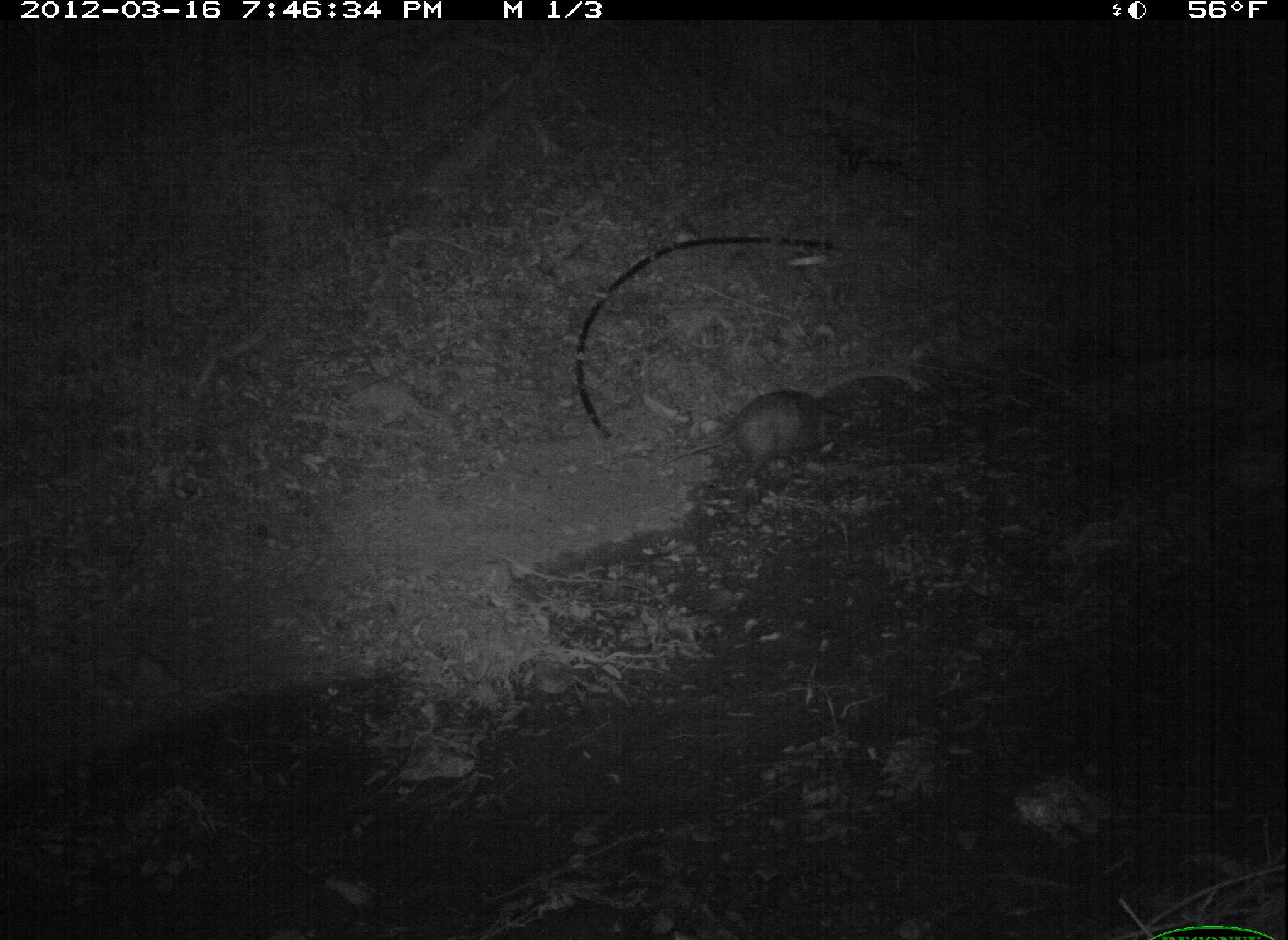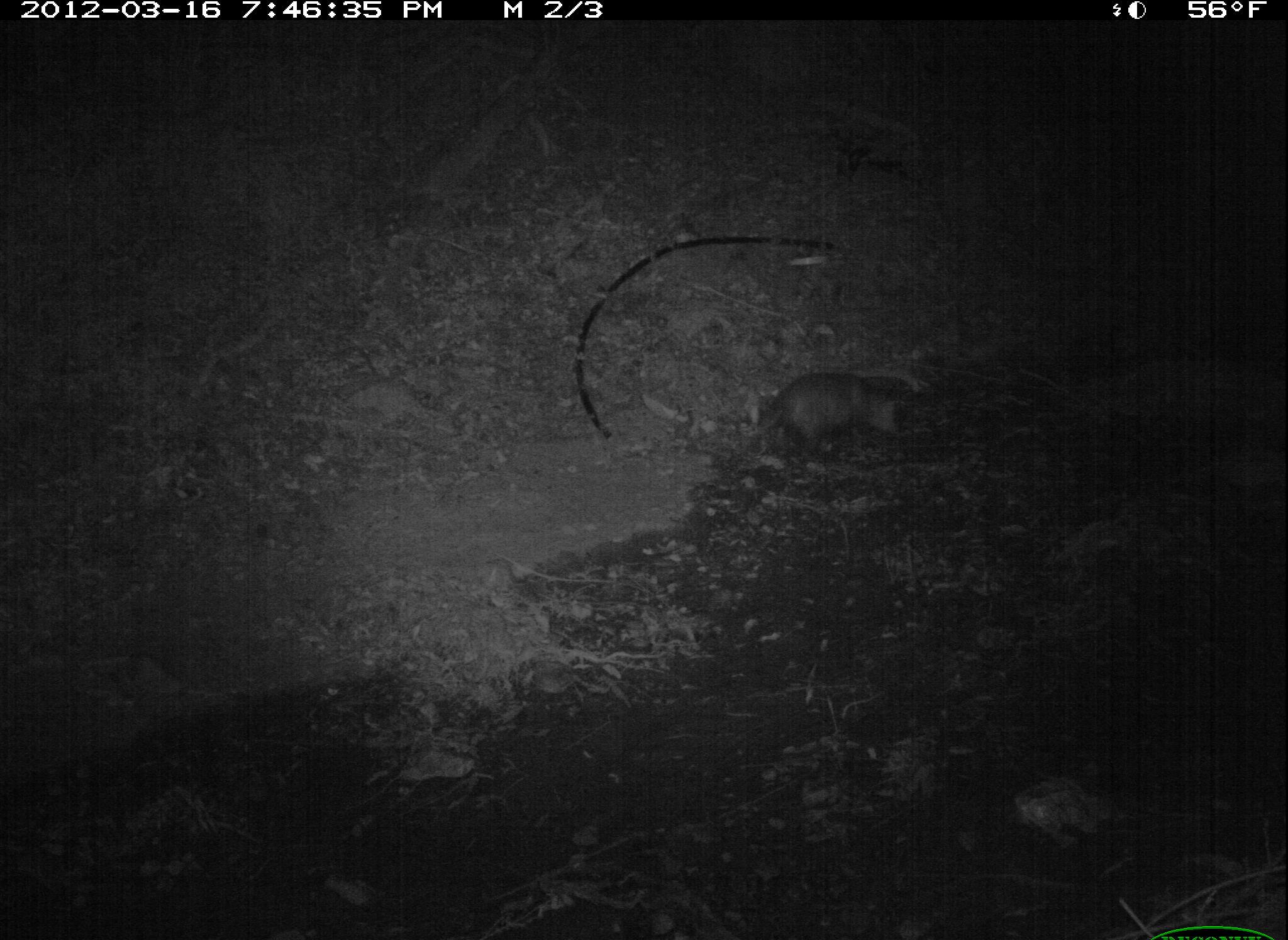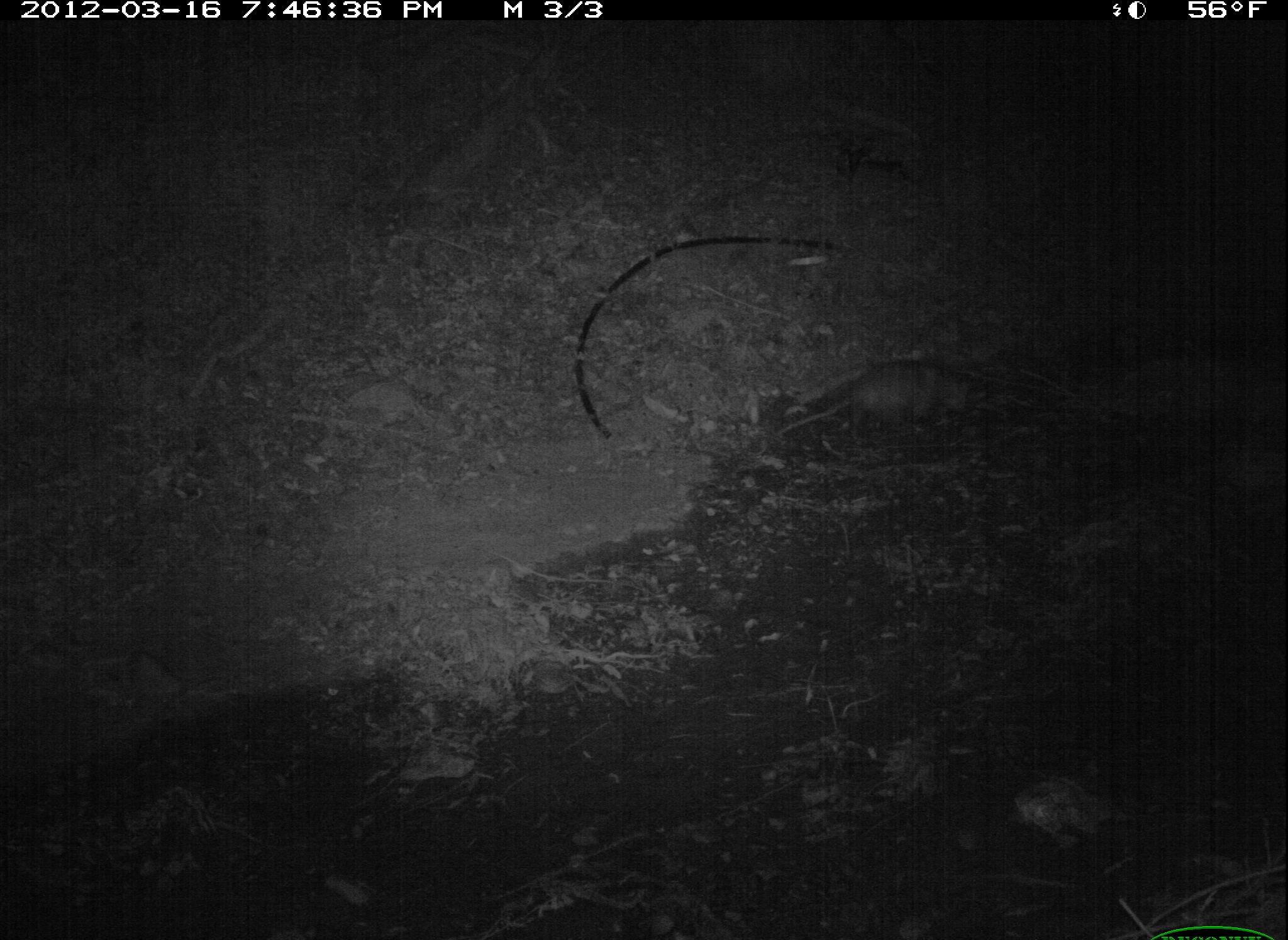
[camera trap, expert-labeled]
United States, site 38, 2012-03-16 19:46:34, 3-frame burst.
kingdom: Animalia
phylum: Chordata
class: Mammalia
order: Didelphimorphia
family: Didelphidae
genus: Didelphis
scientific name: Didelphis virginiana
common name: virginia opossum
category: opossum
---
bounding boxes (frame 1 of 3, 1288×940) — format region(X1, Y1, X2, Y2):
opossum: region(670, 382, 873, 490)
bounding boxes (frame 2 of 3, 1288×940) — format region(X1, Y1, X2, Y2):
opossum: region(733, 366, 926, 477)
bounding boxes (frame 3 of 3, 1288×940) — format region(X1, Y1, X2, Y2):
opossum: region(778, 350, 998, 470)